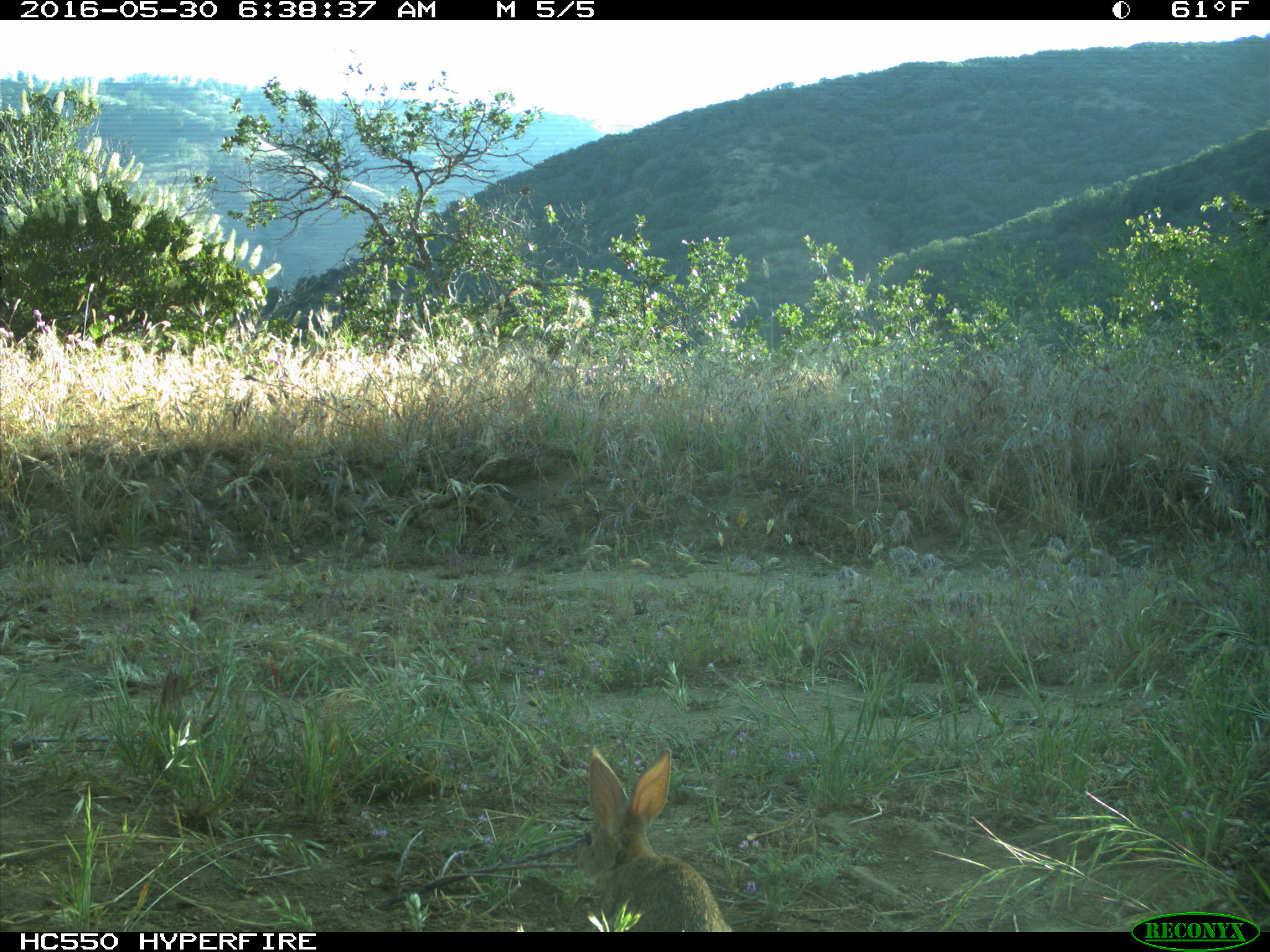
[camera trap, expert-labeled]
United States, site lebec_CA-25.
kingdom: Animalia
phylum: Chordata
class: Mammalia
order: Lagomorpha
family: Leporidae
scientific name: Leporidae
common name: rabbits and hares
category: unidentified rabbit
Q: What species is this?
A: Unidentified rabbit (rabbits and hares) (Leporidae).